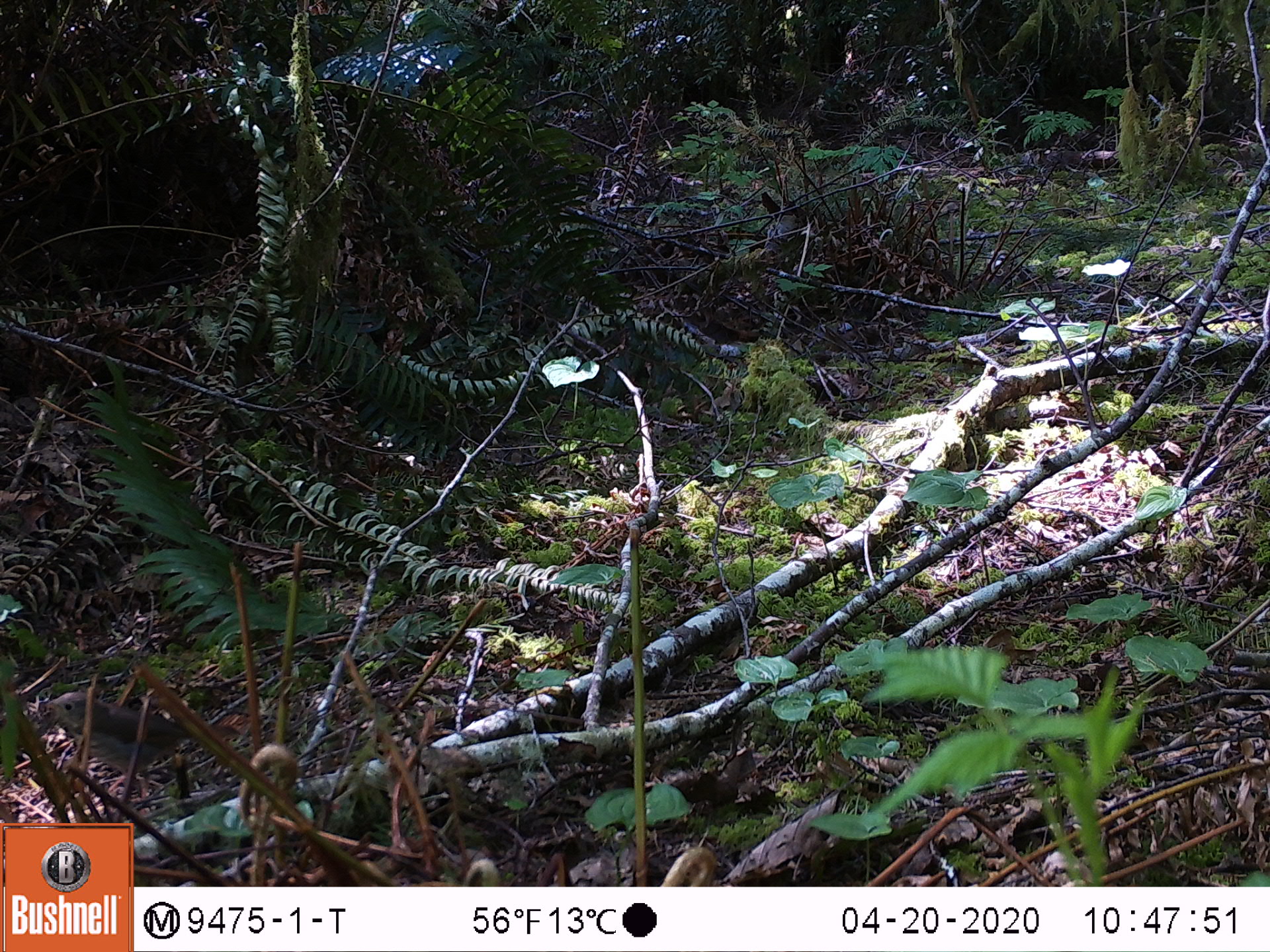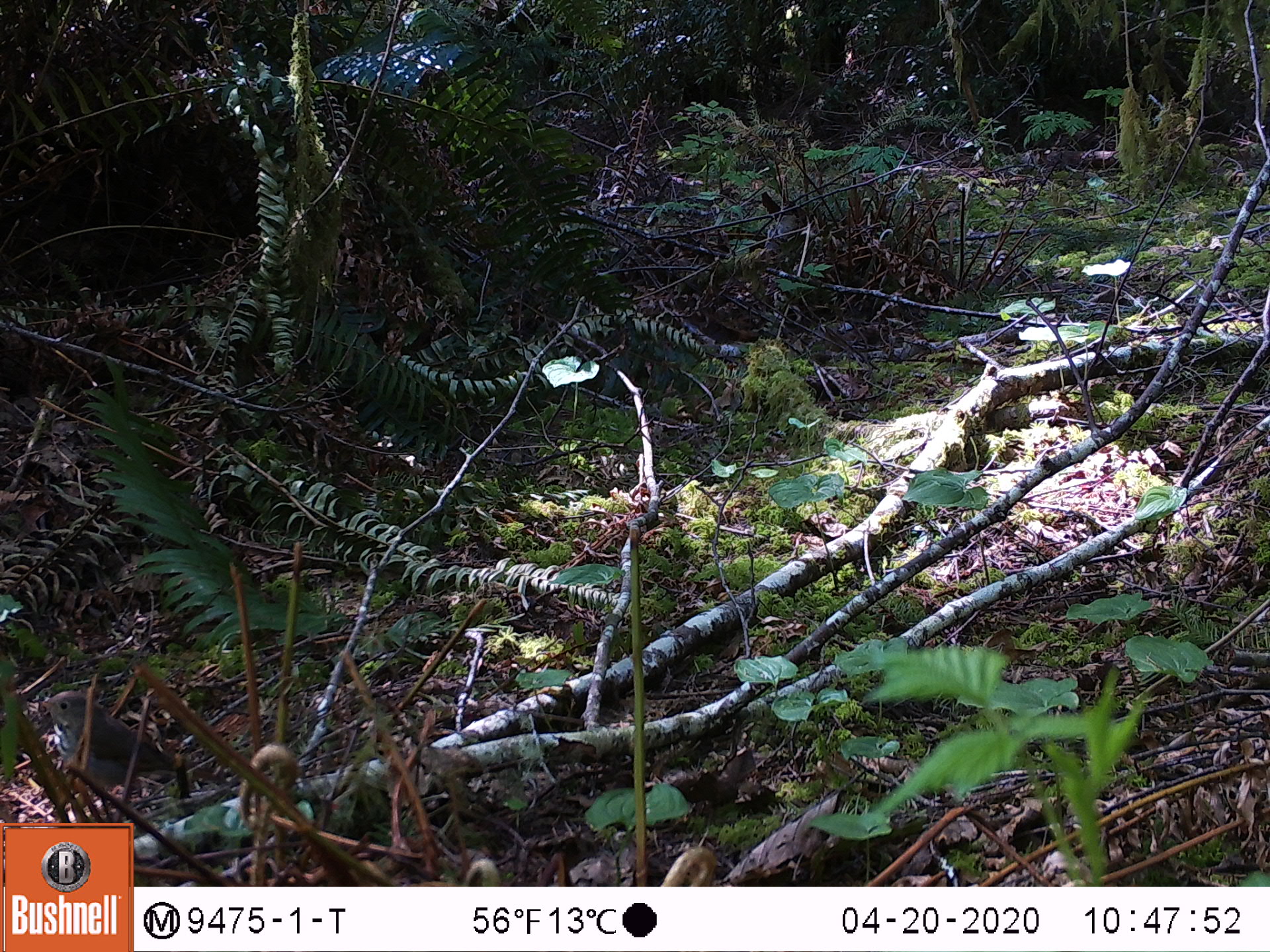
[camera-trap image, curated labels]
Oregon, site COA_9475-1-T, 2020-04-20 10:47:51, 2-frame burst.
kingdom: Animalia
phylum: Chordata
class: Aves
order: Passeriformes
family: Turdidae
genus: Catharus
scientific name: Catharus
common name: brown thrushes and nightingale-thrushes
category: catharus species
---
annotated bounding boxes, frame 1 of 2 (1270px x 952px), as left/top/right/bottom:
catharus species: 43/692/230/783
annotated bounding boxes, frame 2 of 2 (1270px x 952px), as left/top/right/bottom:
catharus species: 37/689/203/807